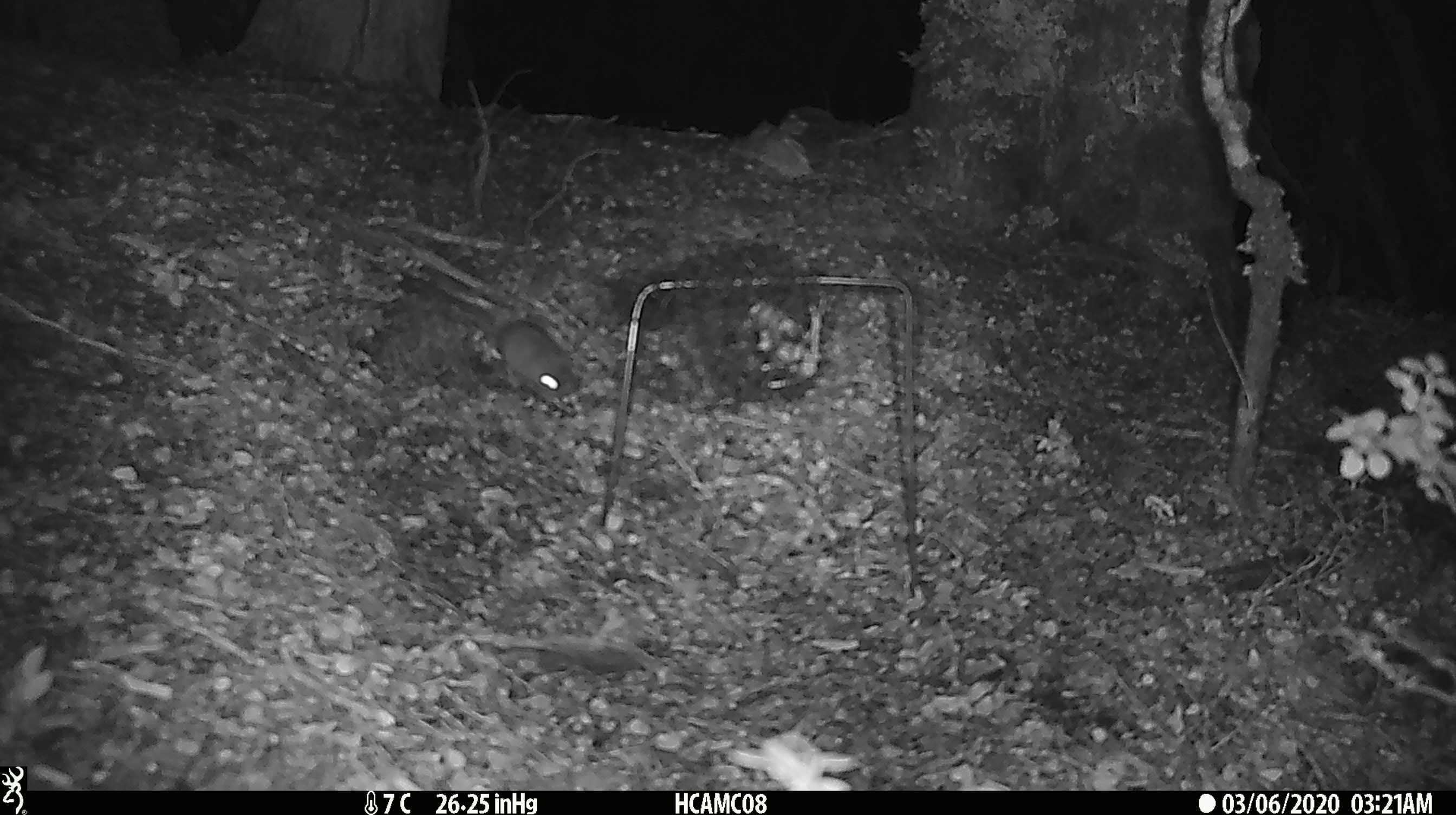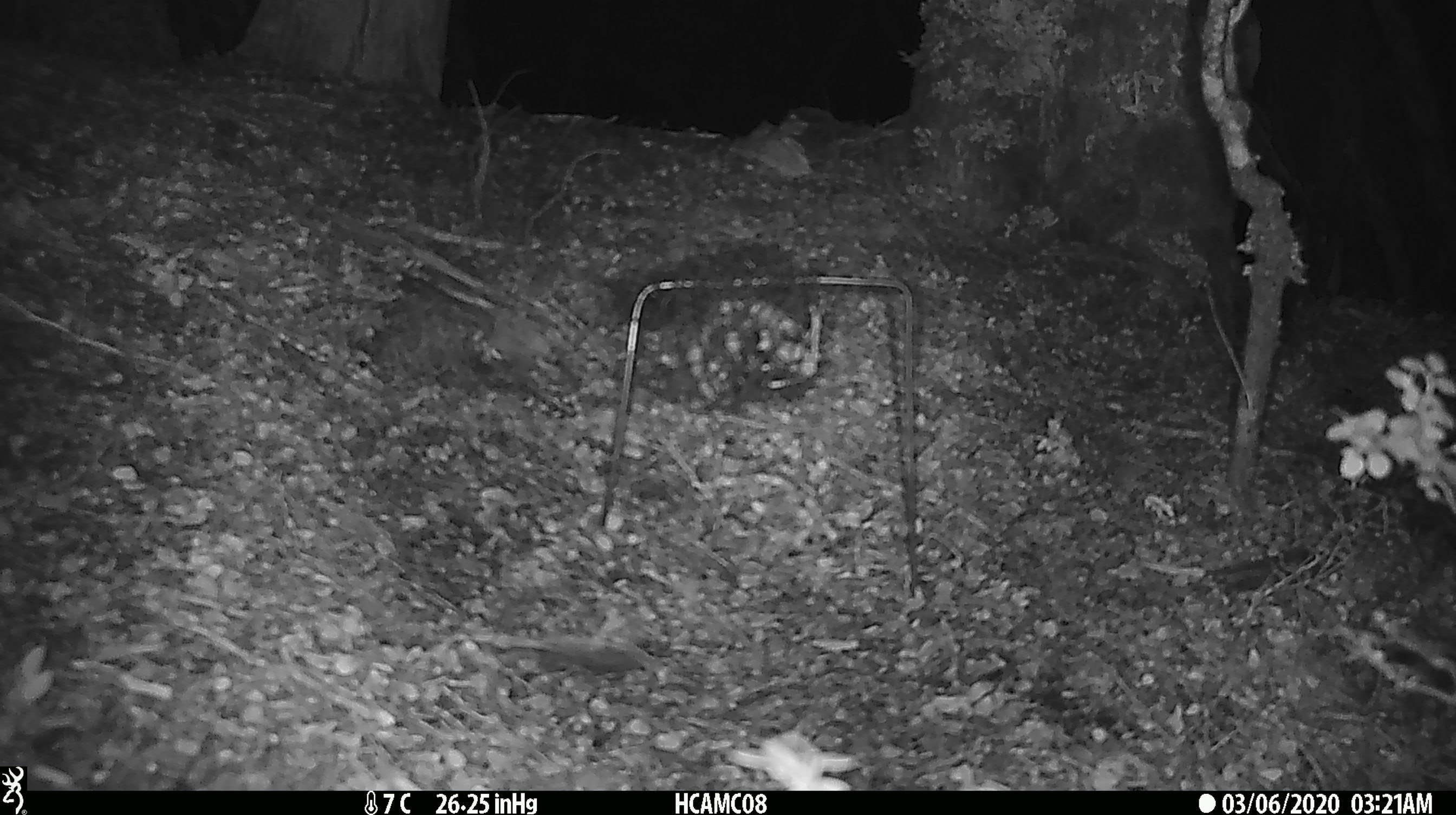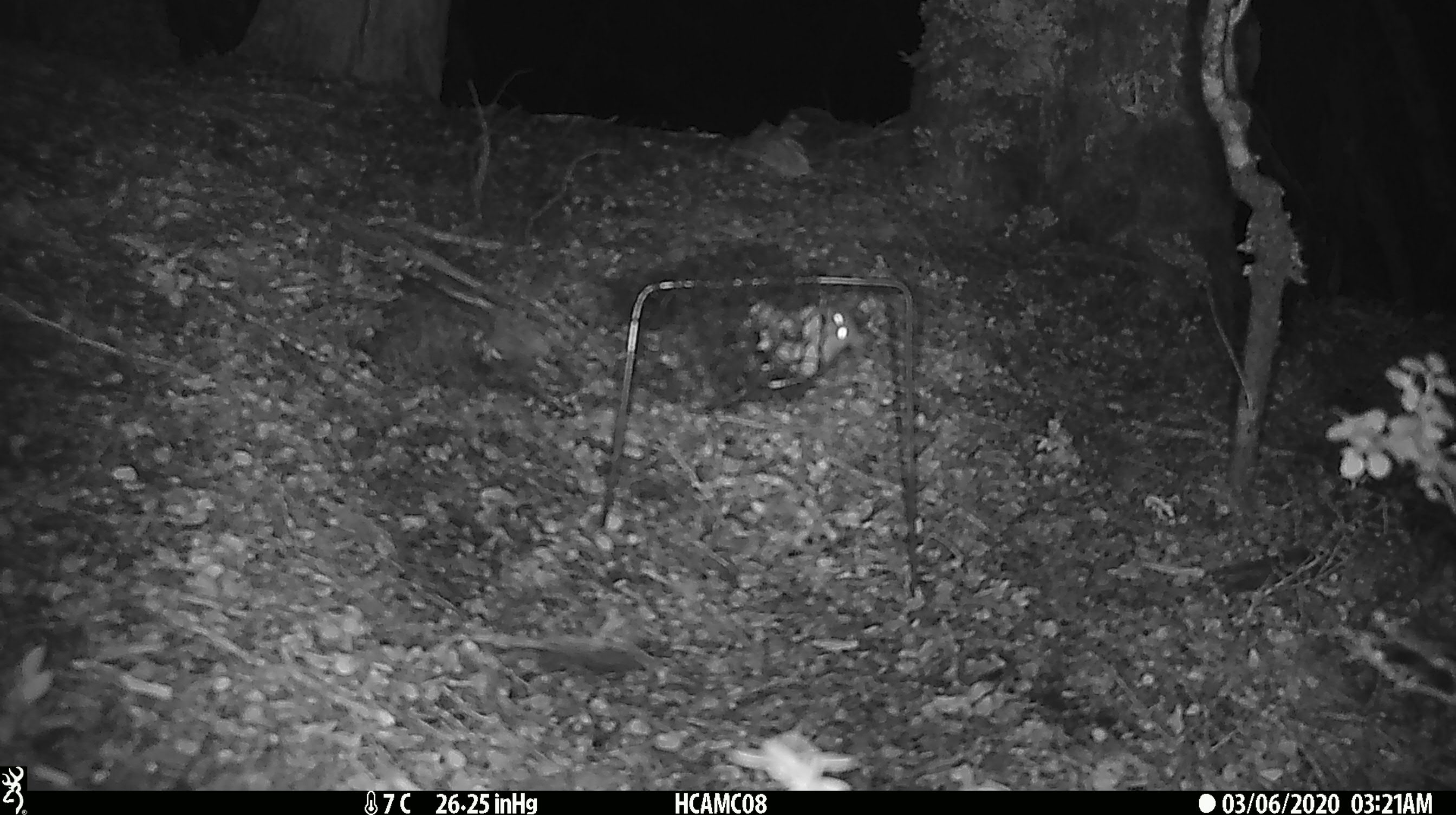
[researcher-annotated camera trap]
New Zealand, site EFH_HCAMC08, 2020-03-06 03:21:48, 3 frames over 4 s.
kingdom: Animalia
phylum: Chordata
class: Mammalia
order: Rodentia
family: Muridae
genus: Mus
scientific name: Mus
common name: mouse